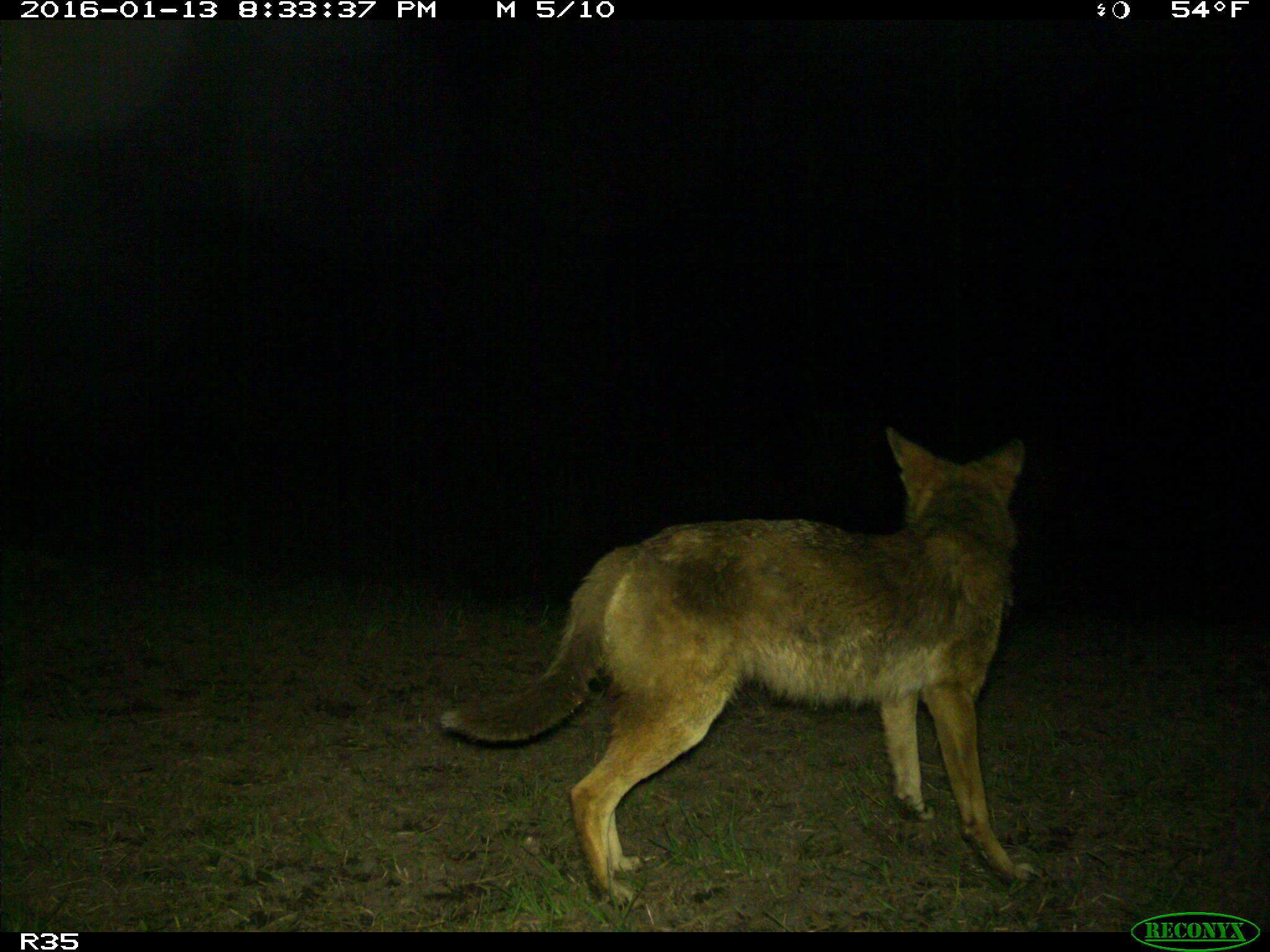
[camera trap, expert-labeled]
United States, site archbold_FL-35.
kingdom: Animalia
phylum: Chordata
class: Mammalia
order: Carnivora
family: Canidae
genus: Canis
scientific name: Canis latrans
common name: coyote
Canis latrans (coyote).